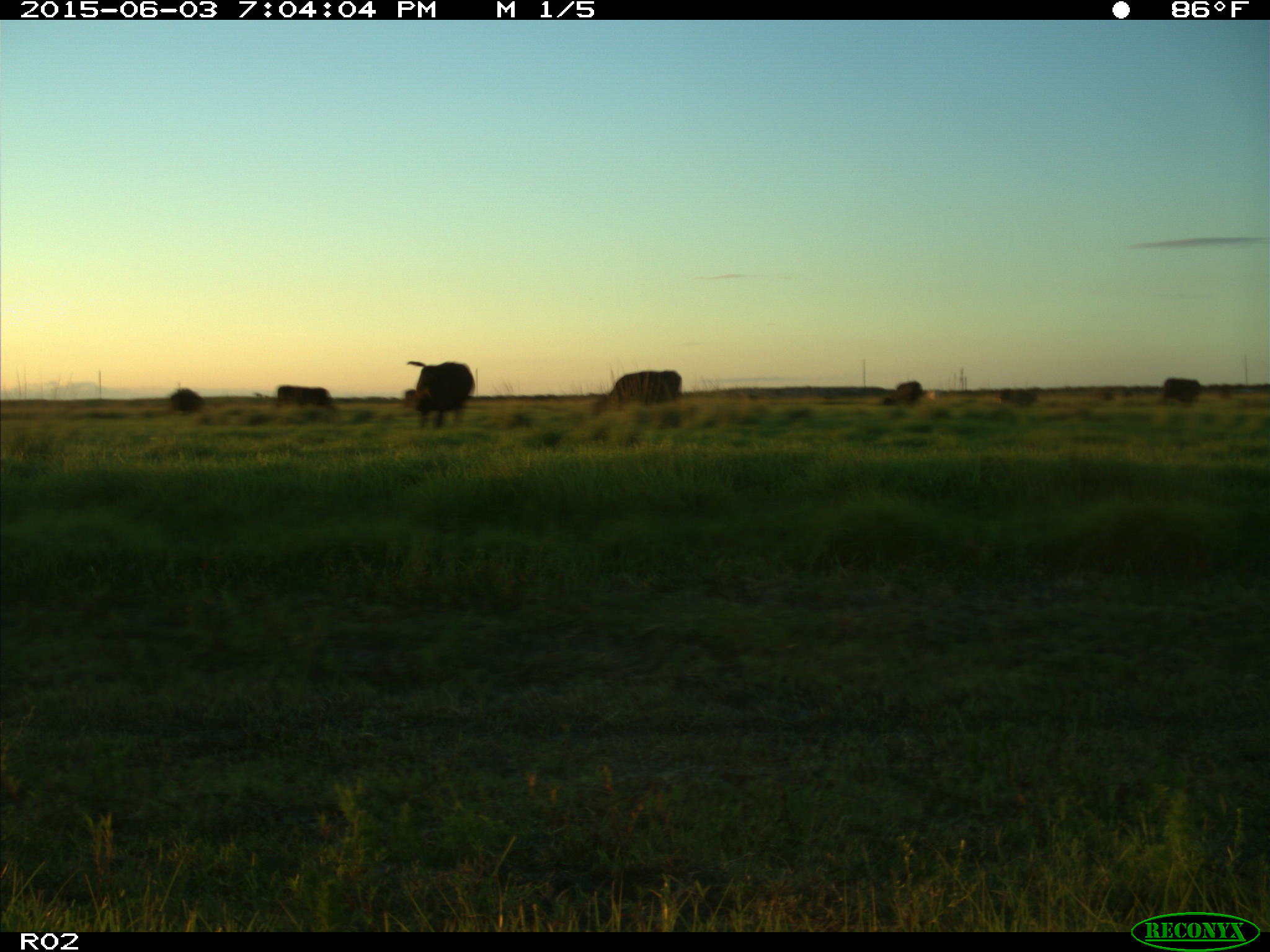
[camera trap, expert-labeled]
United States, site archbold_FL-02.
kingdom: Animalia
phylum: Chordata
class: Mammalia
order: Artiodactyla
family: Bovidae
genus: Bos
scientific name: Bos taurus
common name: domestic cow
Bos taurus (domestic cow).